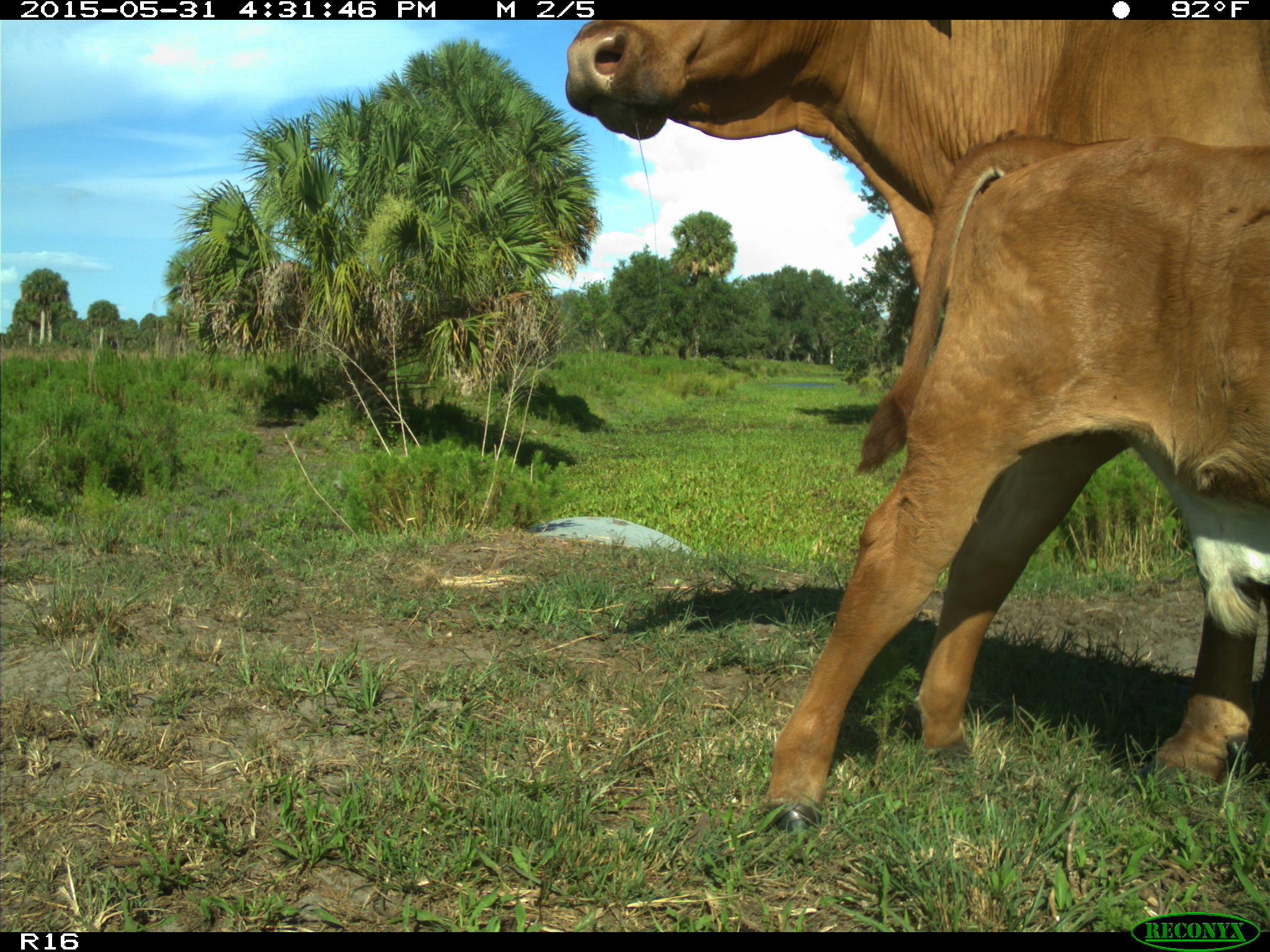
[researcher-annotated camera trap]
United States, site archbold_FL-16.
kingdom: Animalia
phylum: Chordata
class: Mammalia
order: Artiodactyla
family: Bovidae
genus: Bos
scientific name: Bos taurus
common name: domestic cow